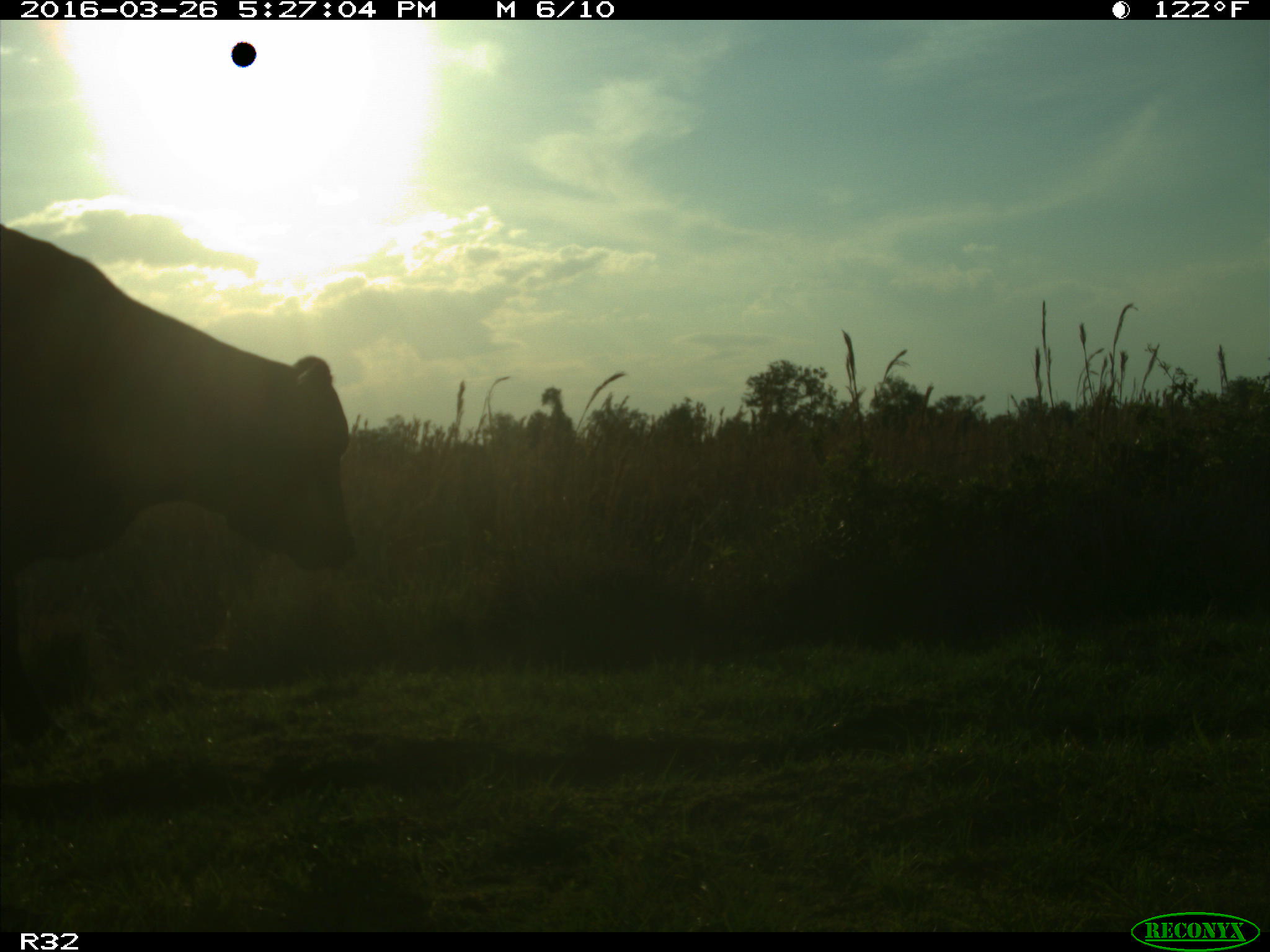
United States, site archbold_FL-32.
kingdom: Animalia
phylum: Chordata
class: Mammalia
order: Artiodactyla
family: Bovidae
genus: Bos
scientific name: Bos taurus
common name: domestic cow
Bos taurus (domestic cow).